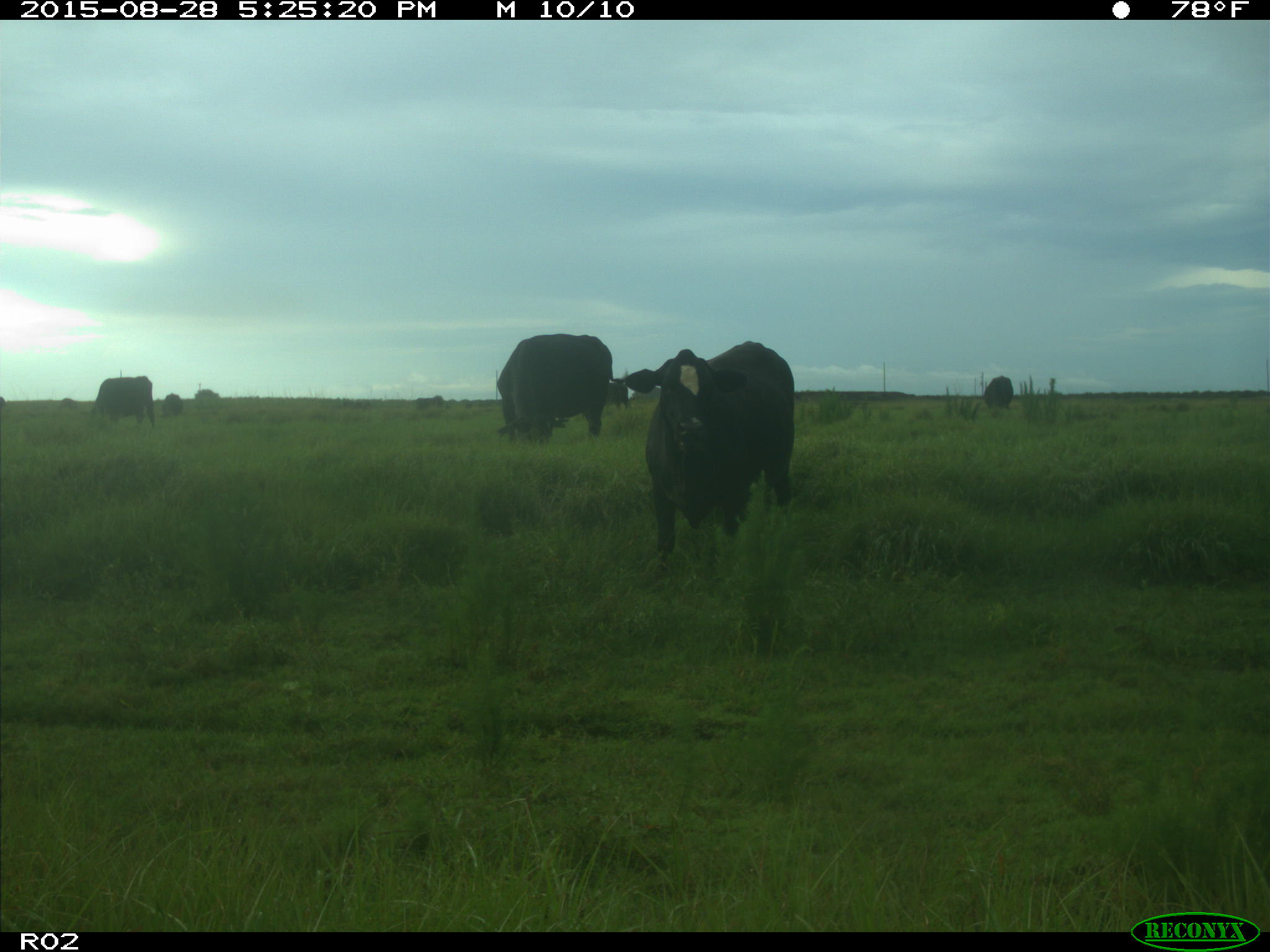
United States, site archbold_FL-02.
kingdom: Animalia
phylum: Chordata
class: Mammalia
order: Artiodactyla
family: Bovidae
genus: Bos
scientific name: Bos taurus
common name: domestic cow